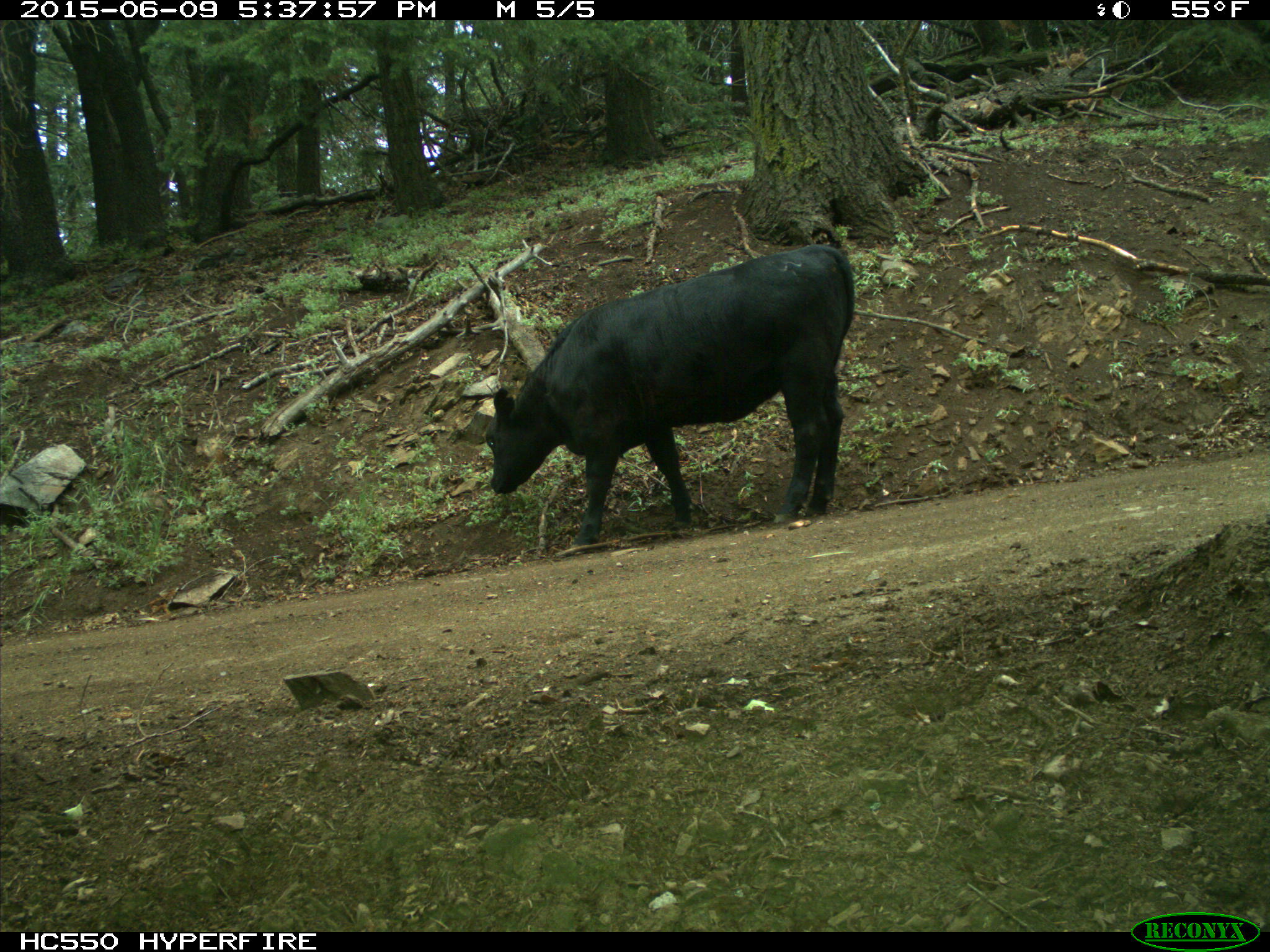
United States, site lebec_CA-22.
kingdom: Animalia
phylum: Chordata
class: Mammalia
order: Artiodactyla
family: Bovidae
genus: Bos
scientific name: Bos taurus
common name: domestic cow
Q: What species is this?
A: Bos taurus (domestic cow).